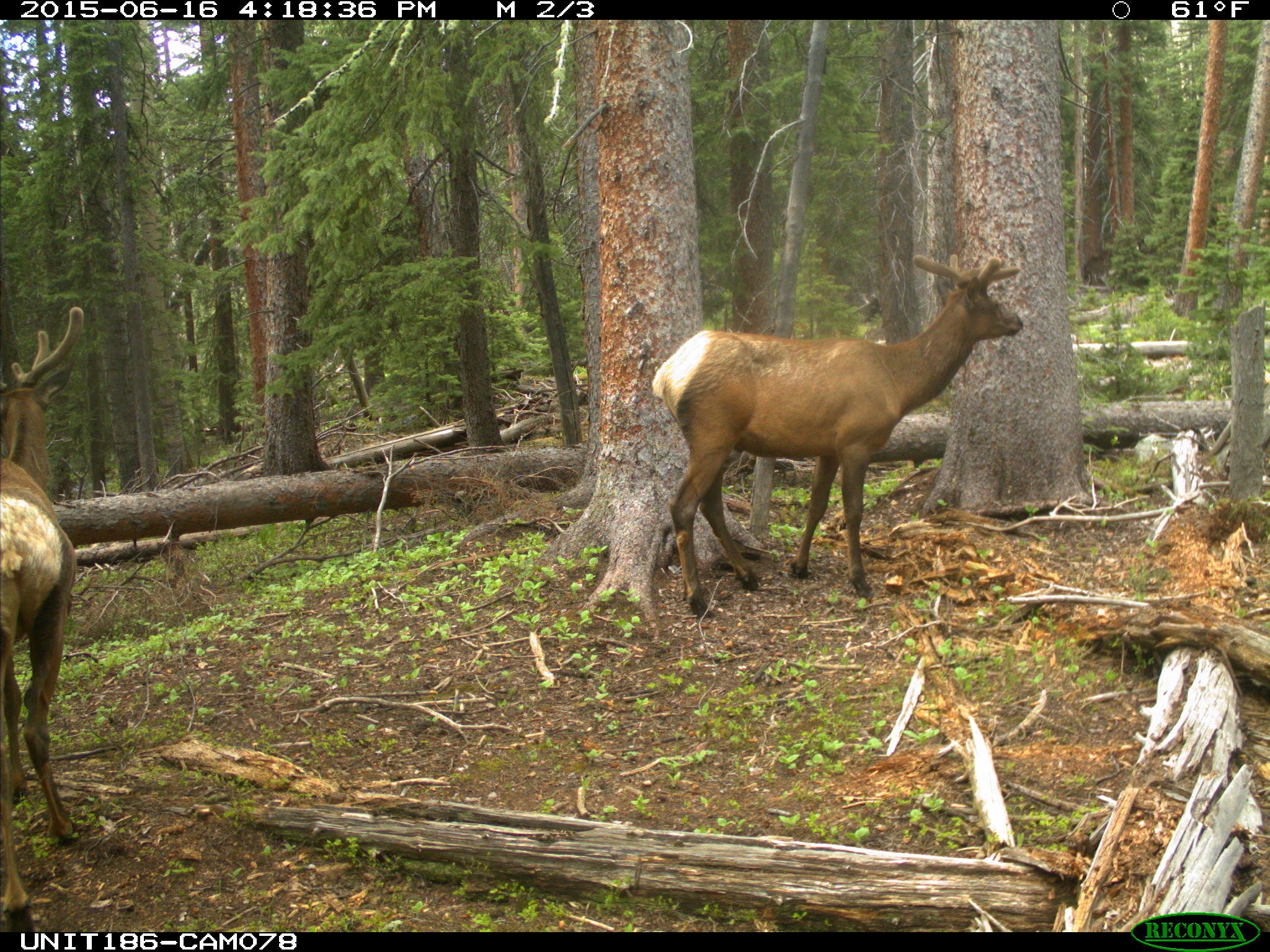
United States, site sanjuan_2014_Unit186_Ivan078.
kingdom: Animalia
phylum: Chordata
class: Mammalia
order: Artiodactyla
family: Cervidae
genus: Cervus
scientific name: Cervus elaphus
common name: red deer